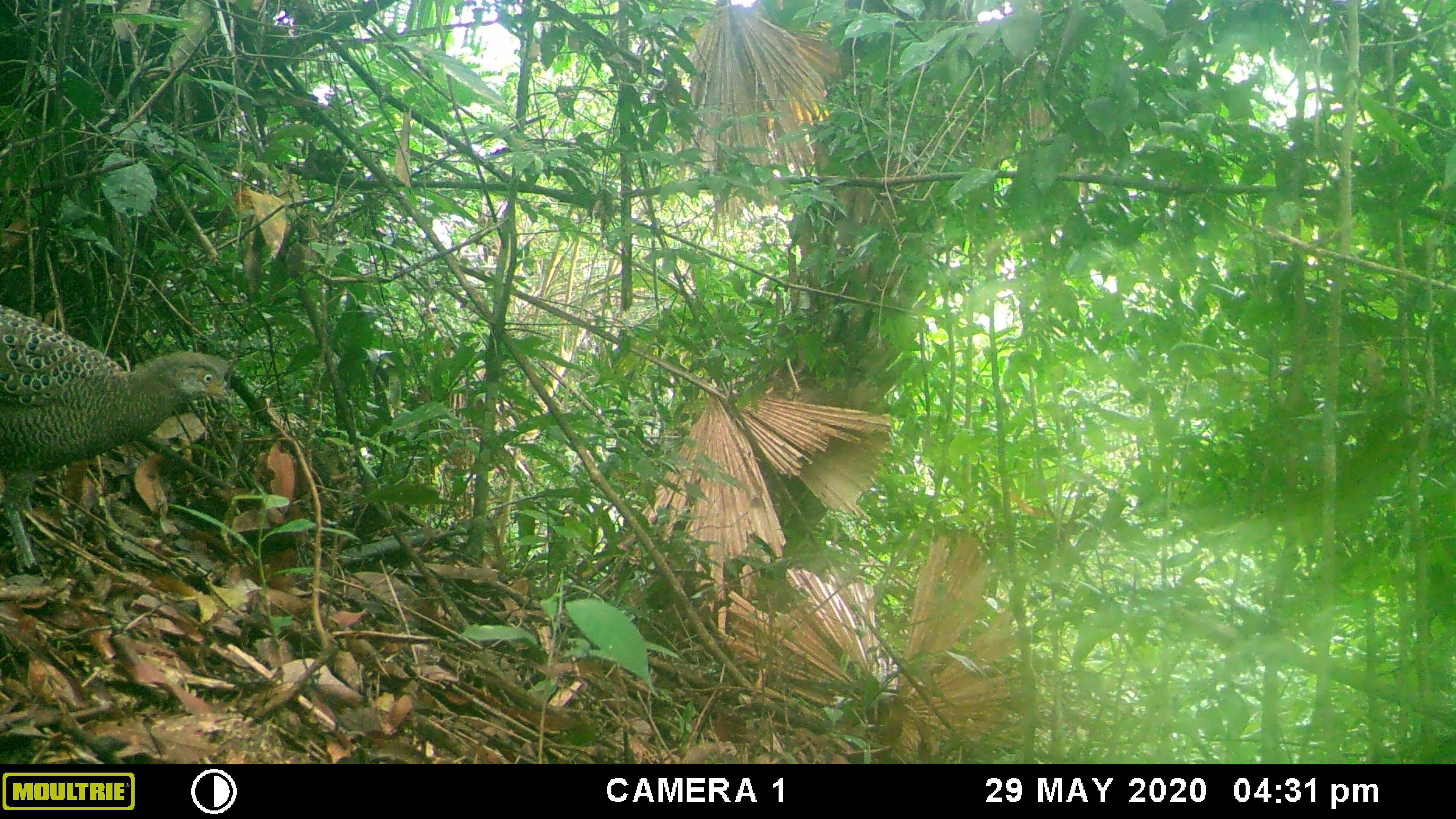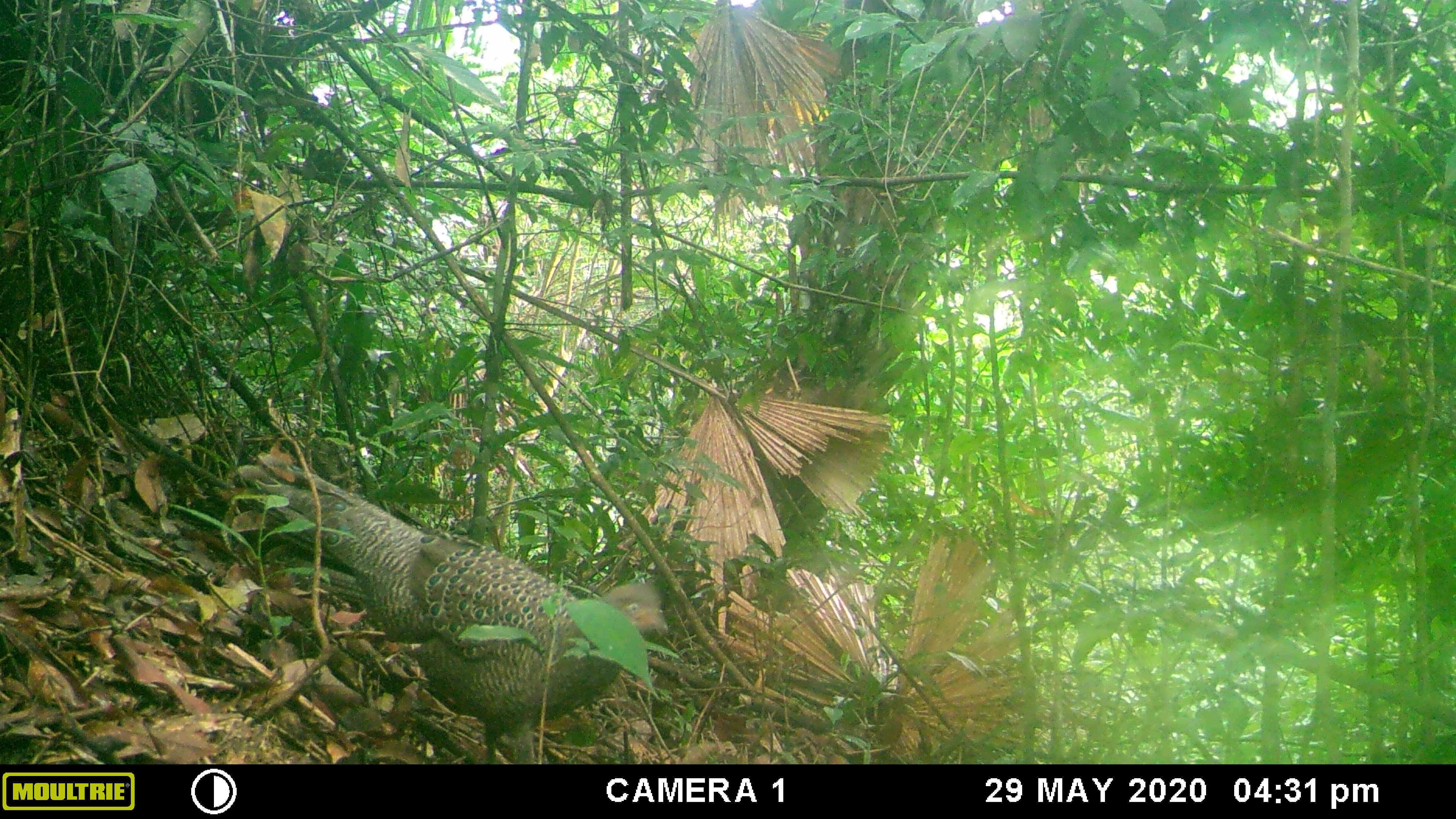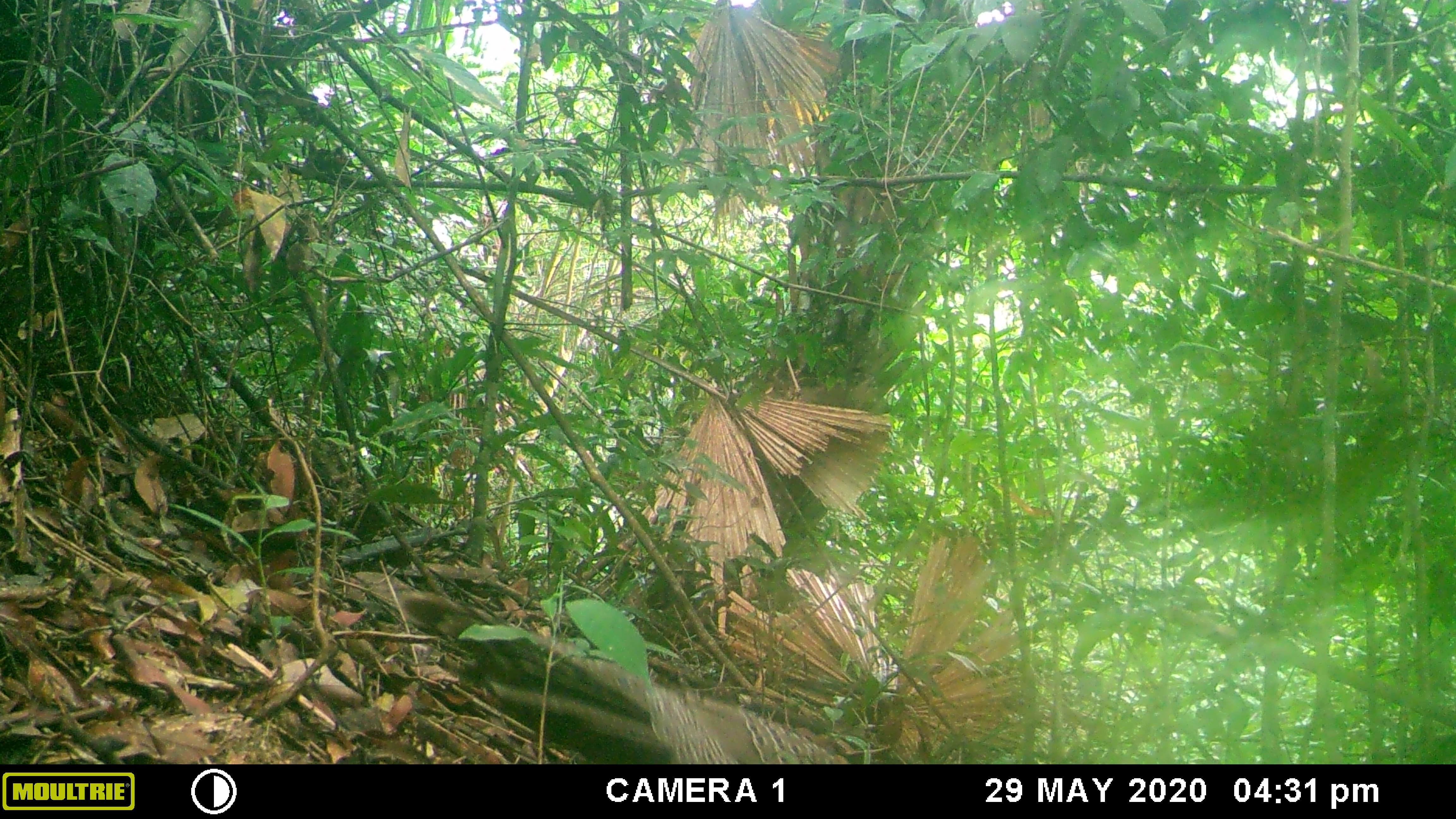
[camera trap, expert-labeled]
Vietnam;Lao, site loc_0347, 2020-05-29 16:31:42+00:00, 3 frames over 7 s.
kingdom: Animalia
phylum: Chordata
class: Aves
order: Galliformes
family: Phasianidae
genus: Polyplectron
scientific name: Polyplectron bicalcaratum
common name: gray peacock-pheasant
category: grey peacock pheasant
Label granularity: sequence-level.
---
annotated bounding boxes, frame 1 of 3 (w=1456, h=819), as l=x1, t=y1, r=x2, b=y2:
grey peacock pheasant: l=0, t=300, r=233, b=568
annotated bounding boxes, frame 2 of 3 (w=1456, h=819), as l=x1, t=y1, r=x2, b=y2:
grey peacock pheasant: l=235, t=450, r=669, b=764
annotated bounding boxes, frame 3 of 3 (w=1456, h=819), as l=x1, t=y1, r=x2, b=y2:
grey peacock pheasant: l=396, t=586, r=846, b=764